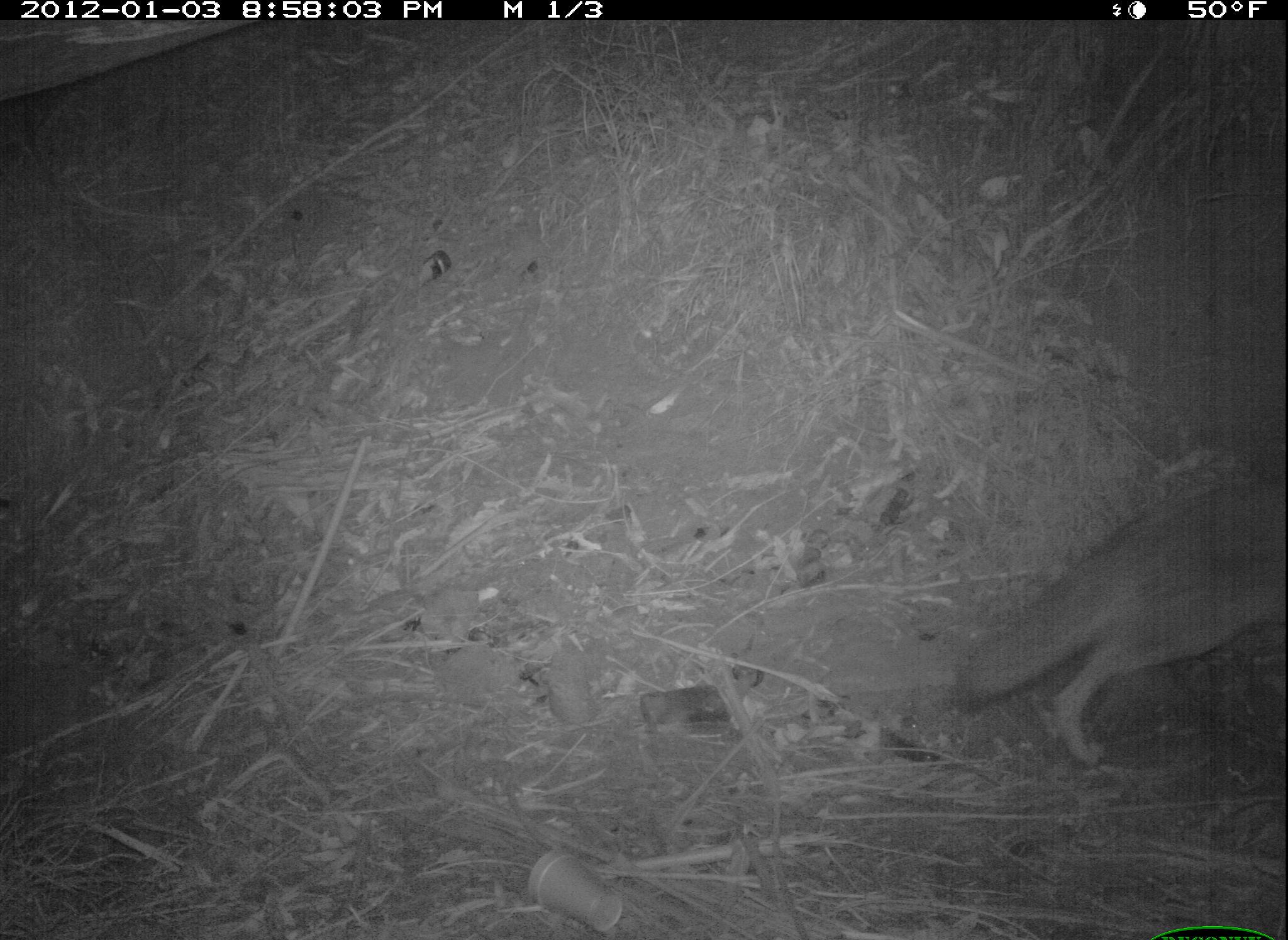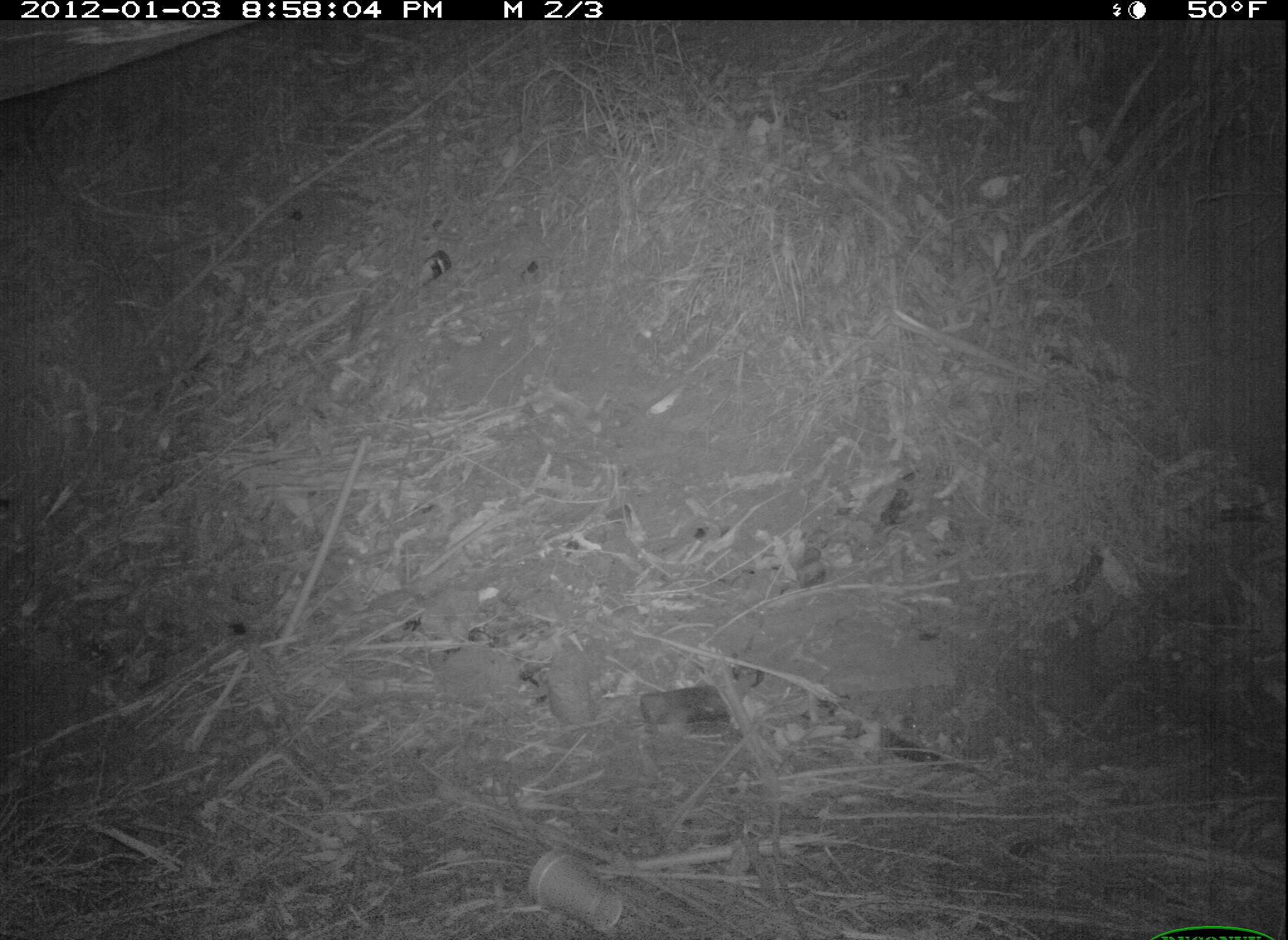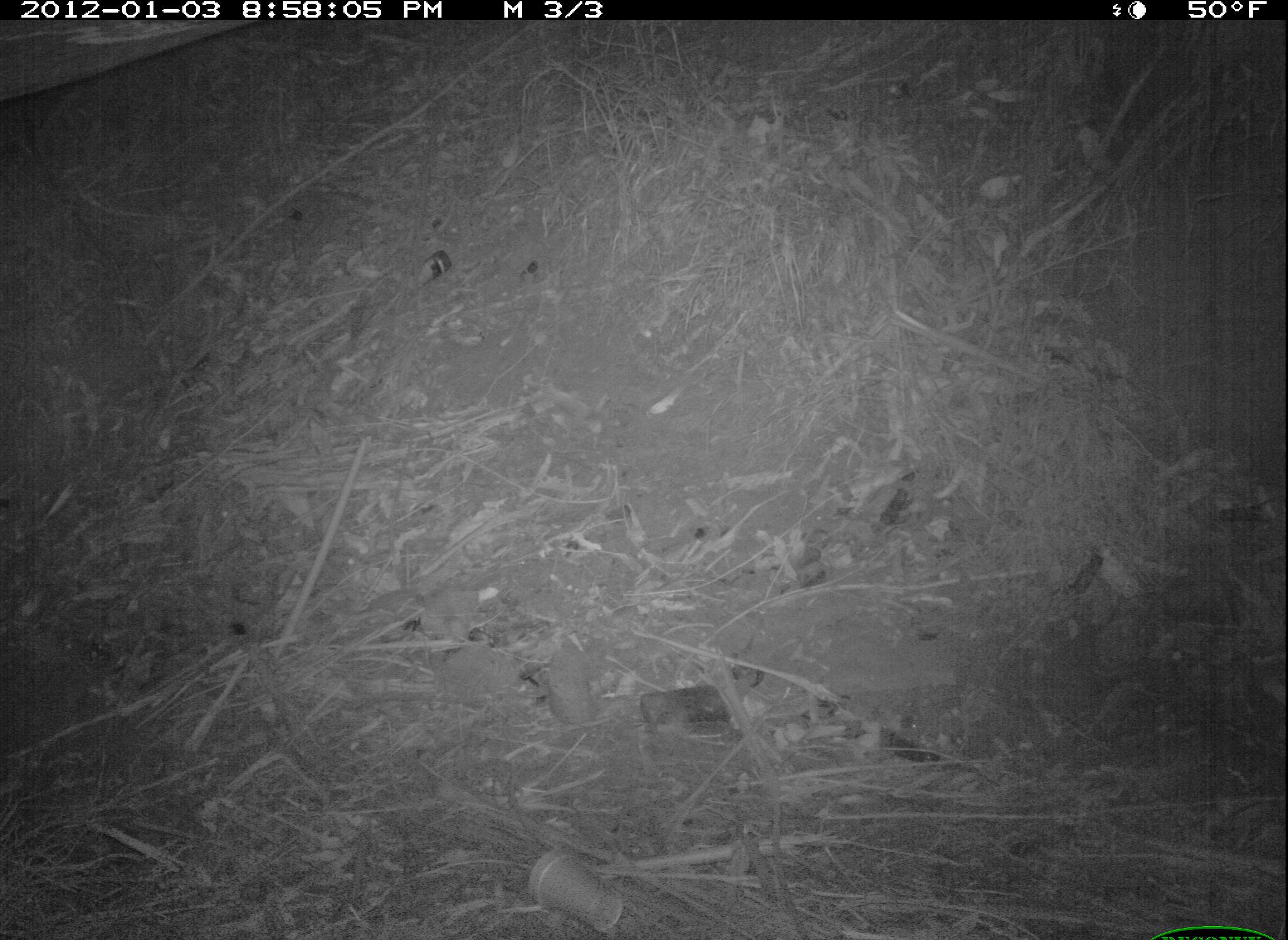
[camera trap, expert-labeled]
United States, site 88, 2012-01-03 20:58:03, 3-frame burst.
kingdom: Animalia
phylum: Chordata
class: Mammalia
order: Carnivora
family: Canidae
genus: Canis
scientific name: Canis latrans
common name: coyote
Coyote (Canis latrans).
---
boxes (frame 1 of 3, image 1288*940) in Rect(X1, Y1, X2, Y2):
coyote: Rect(950, 440, 1274, 788)